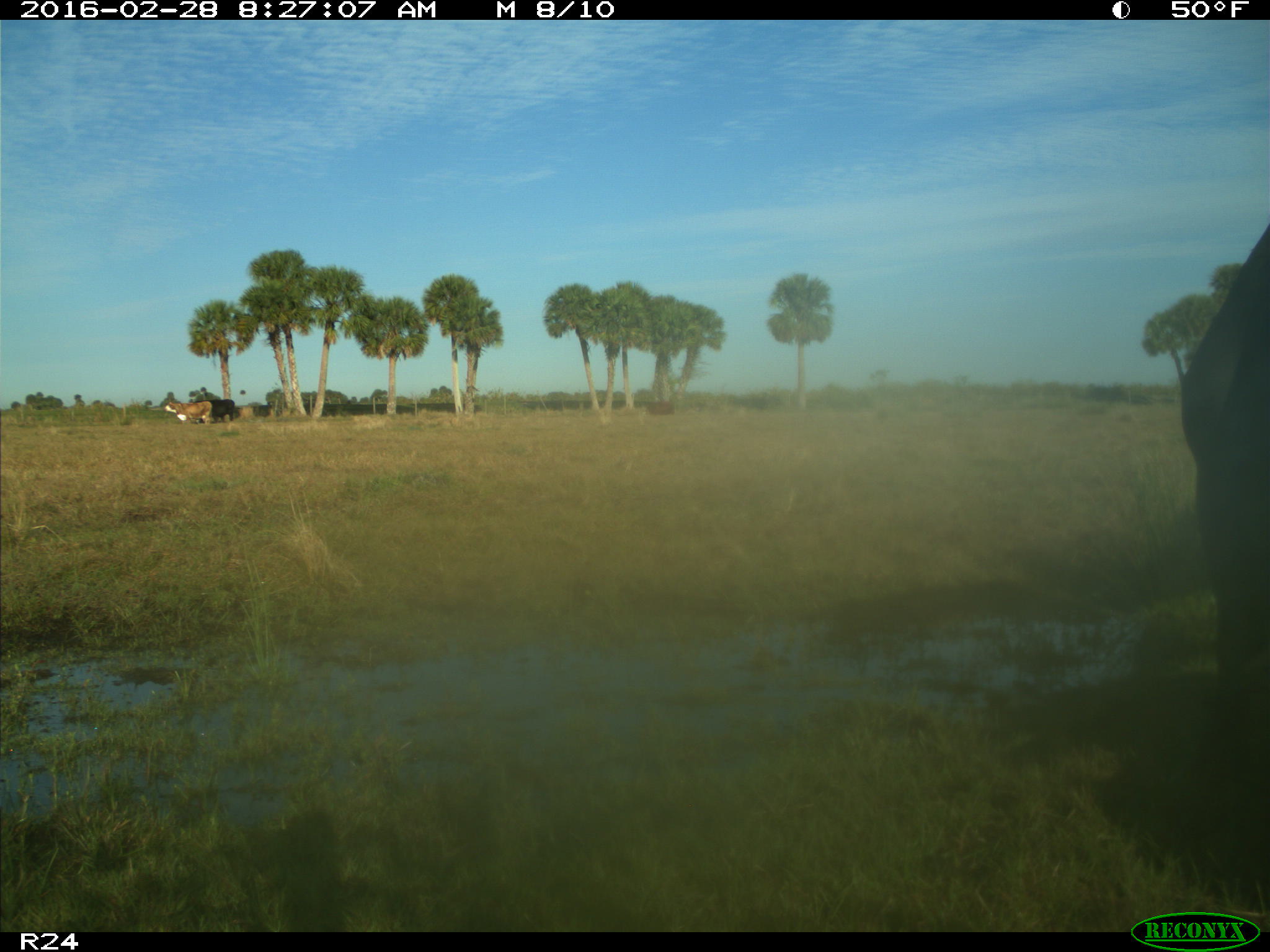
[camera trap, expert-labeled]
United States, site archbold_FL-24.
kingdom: Animalia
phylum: Chordata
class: Mammalia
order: Artiodactyla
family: Bovidae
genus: Bos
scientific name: Bos taurus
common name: domestic cow